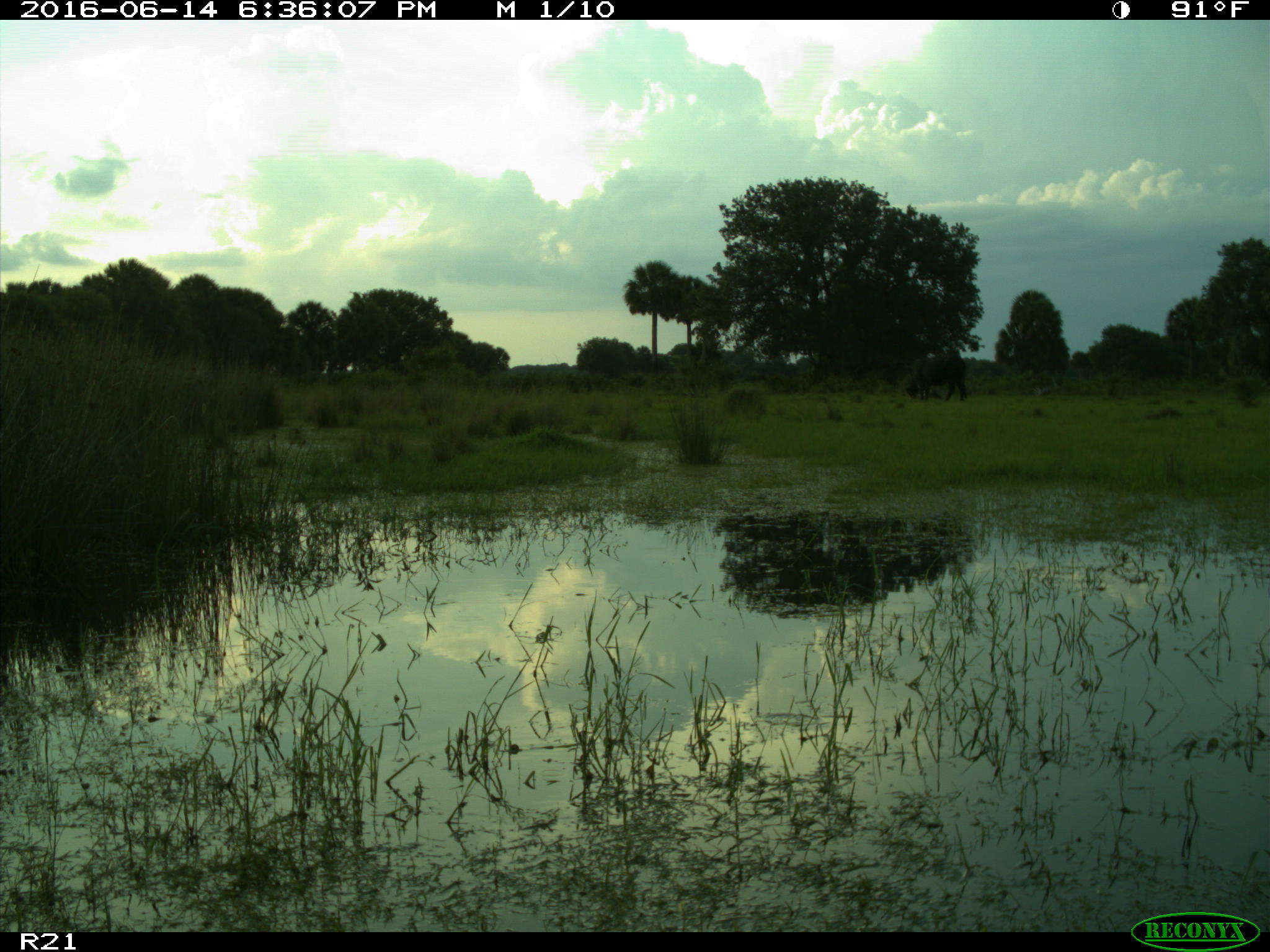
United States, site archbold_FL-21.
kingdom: Animalia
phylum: Chordata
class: Mammalia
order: Artiodactyla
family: Bovidae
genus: Bos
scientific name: Bos taurus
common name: domestic cow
Bos taurus (domestic cow).